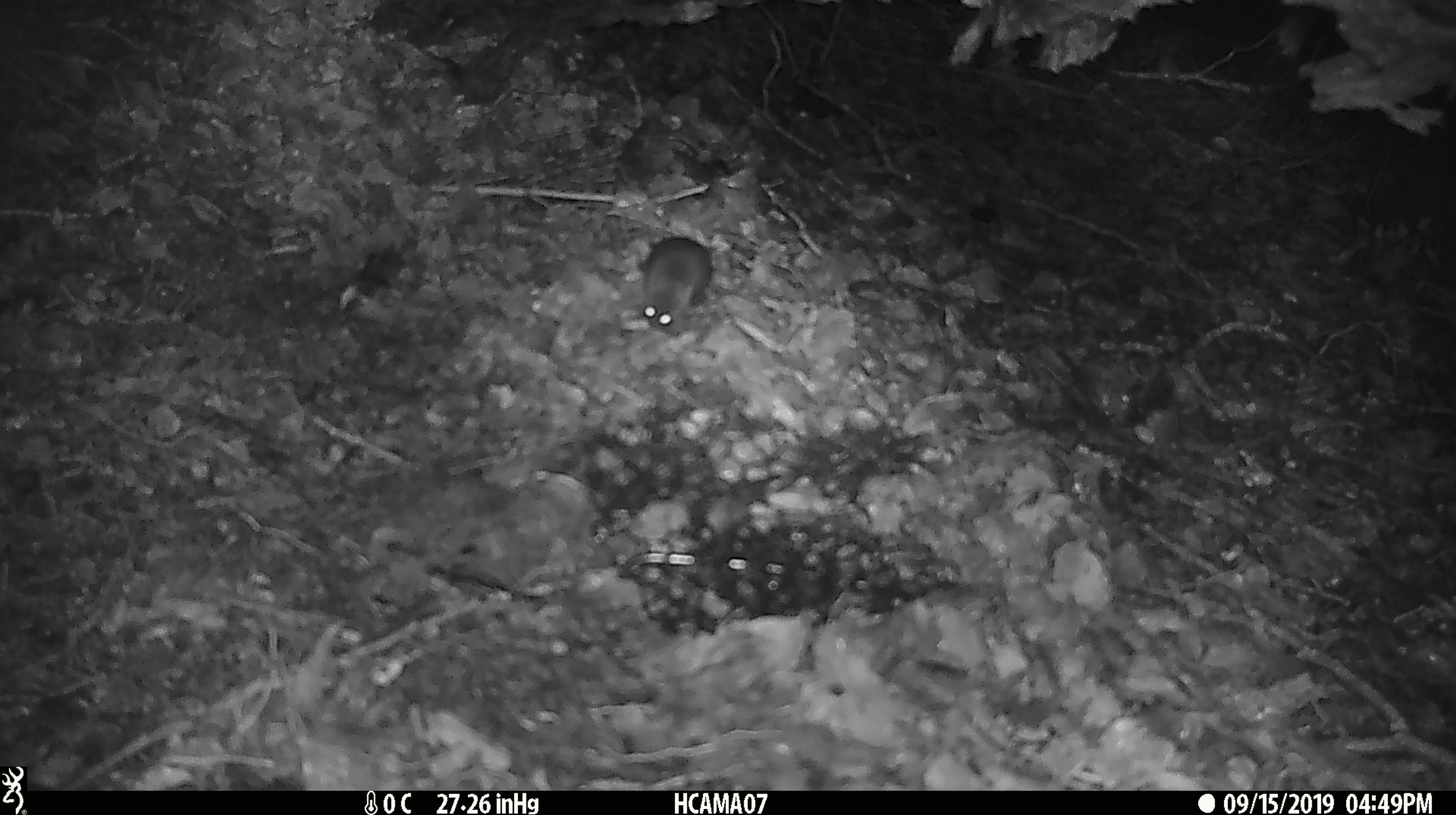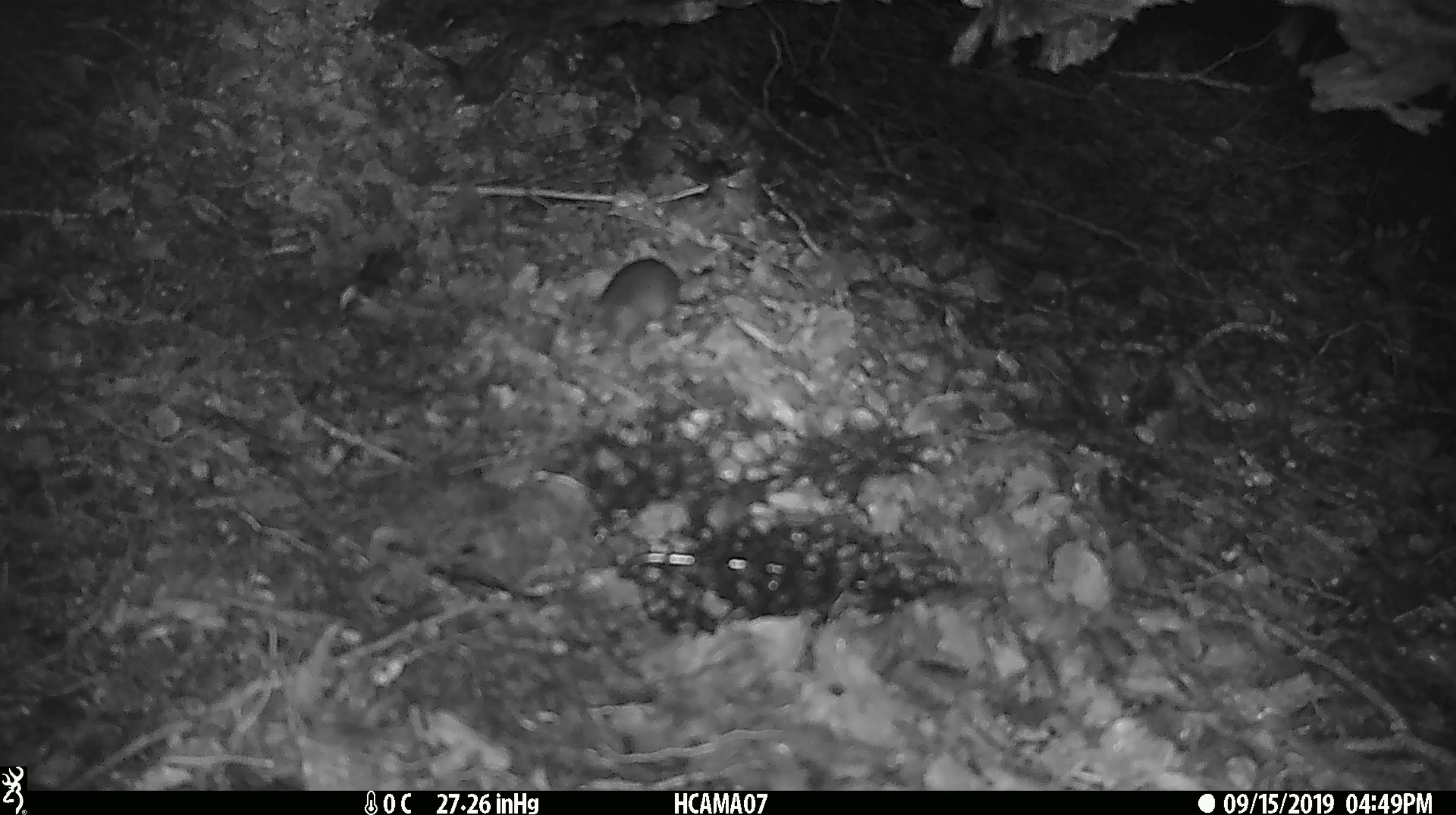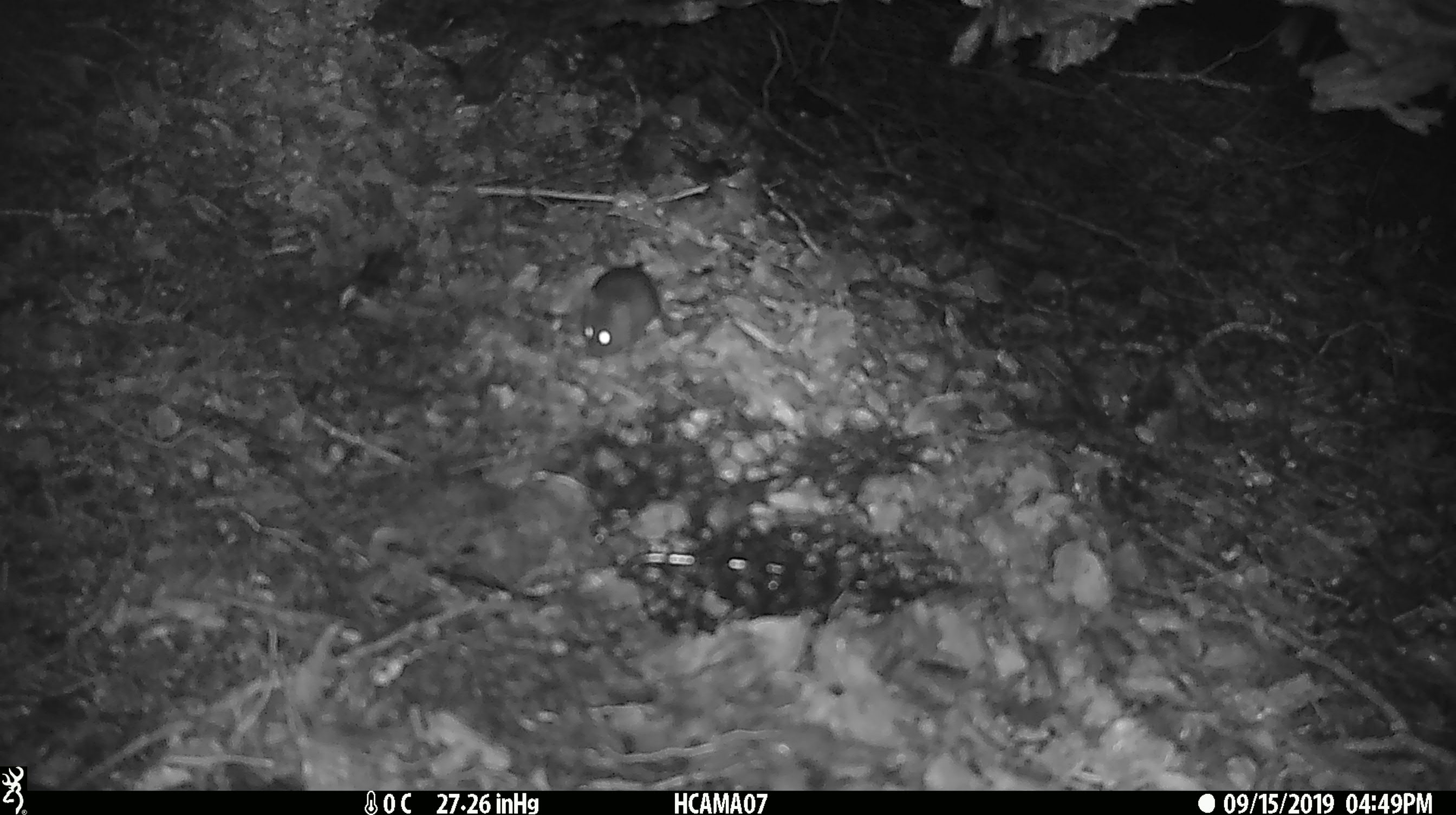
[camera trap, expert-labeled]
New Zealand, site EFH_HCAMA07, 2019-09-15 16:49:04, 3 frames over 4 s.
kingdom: Animalia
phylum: Chordata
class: Mammalia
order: Rodentia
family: Muridae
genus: Mus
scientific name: Mus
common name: mouse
Mouse (Mus).